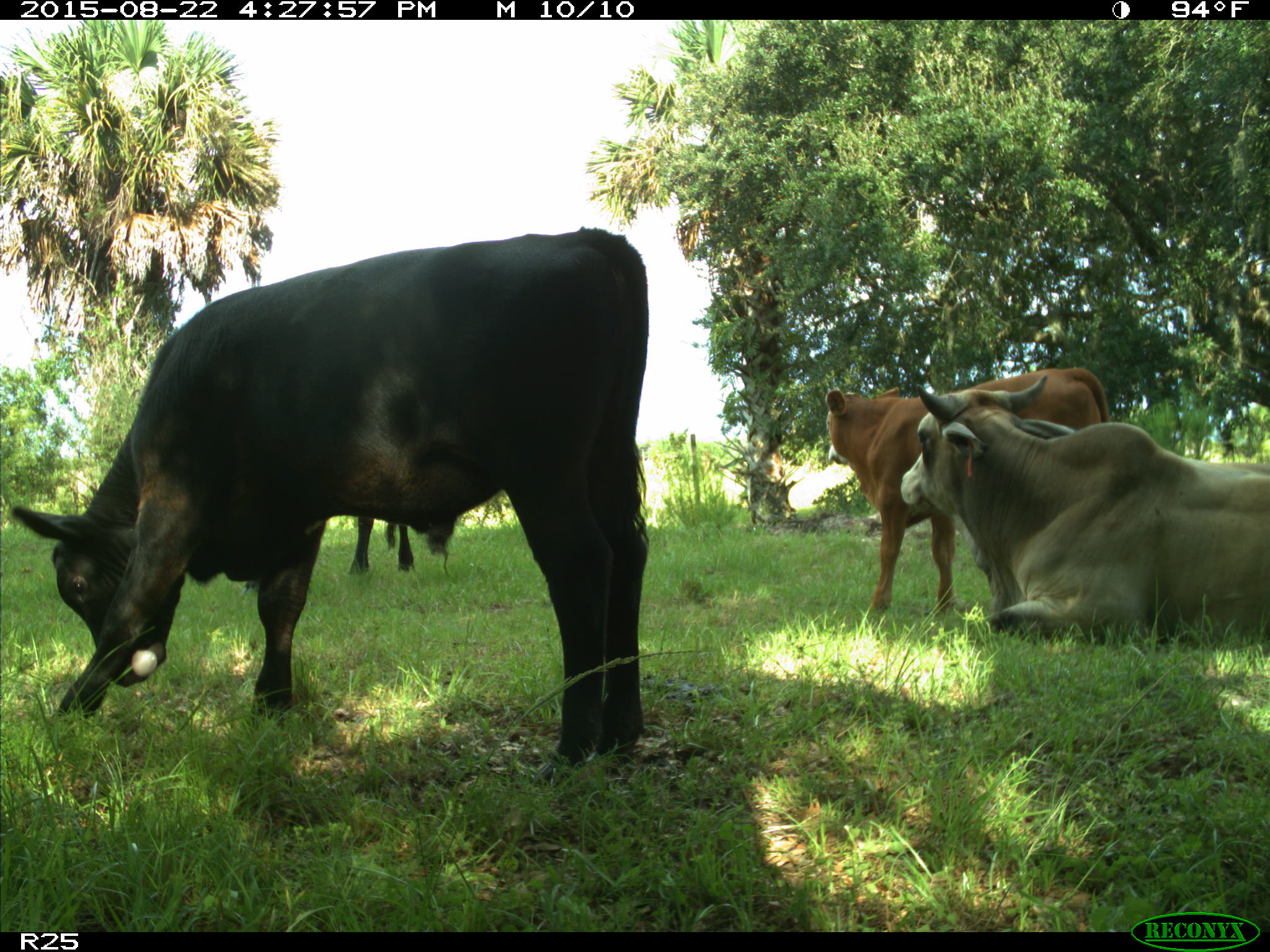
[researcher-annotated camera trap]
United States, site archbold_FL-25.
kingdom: Animalia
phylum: Chordata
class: Mammalia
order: Artiodactyla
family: Bovidae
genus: Bos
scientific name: Bos taurus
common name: domestic cow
Bos taurus (domestic cow).